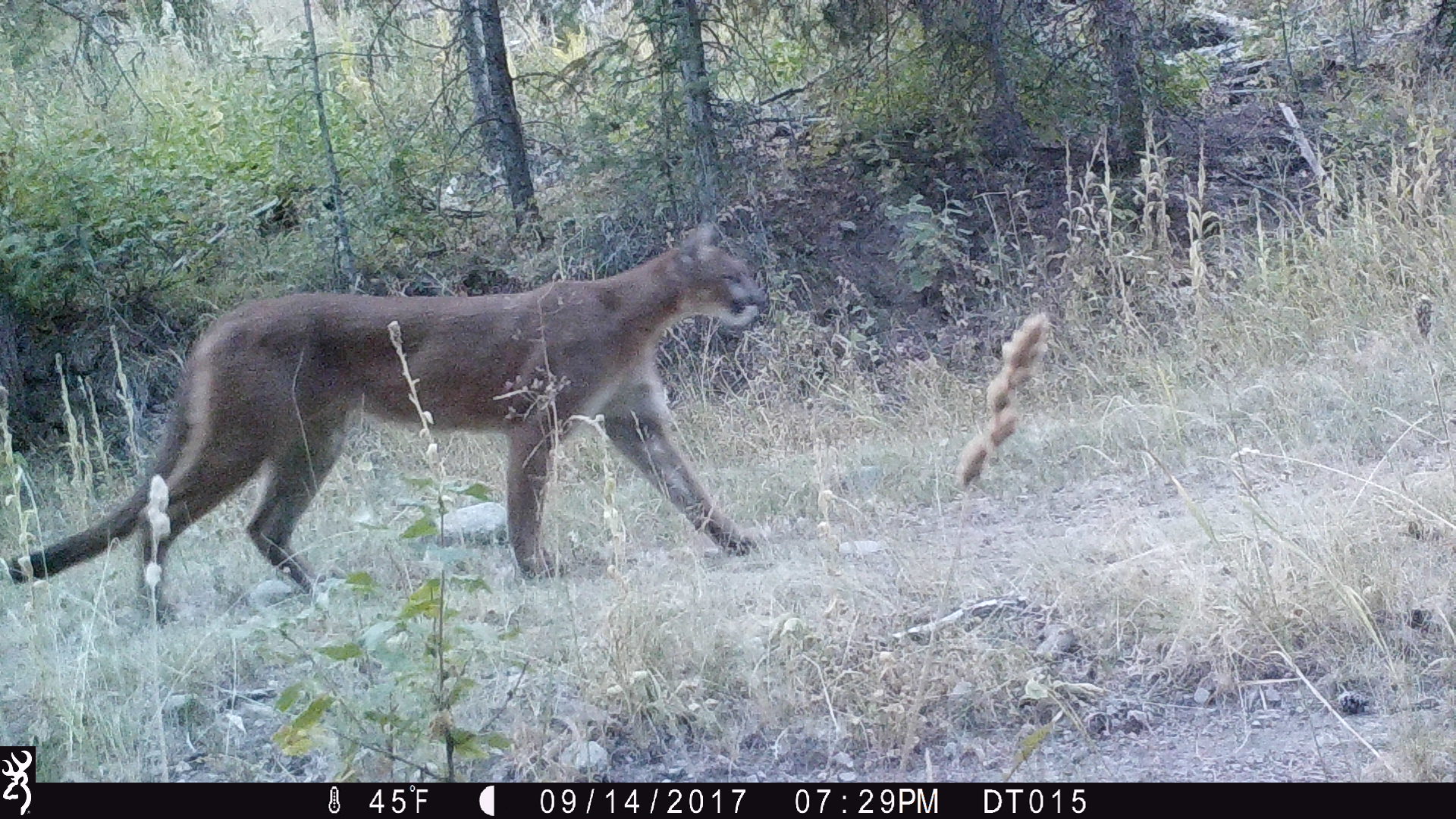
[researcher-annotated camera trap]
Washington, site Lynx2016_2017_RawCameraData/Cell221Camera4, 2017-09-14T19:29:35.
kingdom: Animalia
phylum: Chordata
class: Mammalia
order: Carnivora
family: Felidae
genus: Puma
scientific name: Puma concolor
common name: mountain lion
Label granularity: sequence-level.